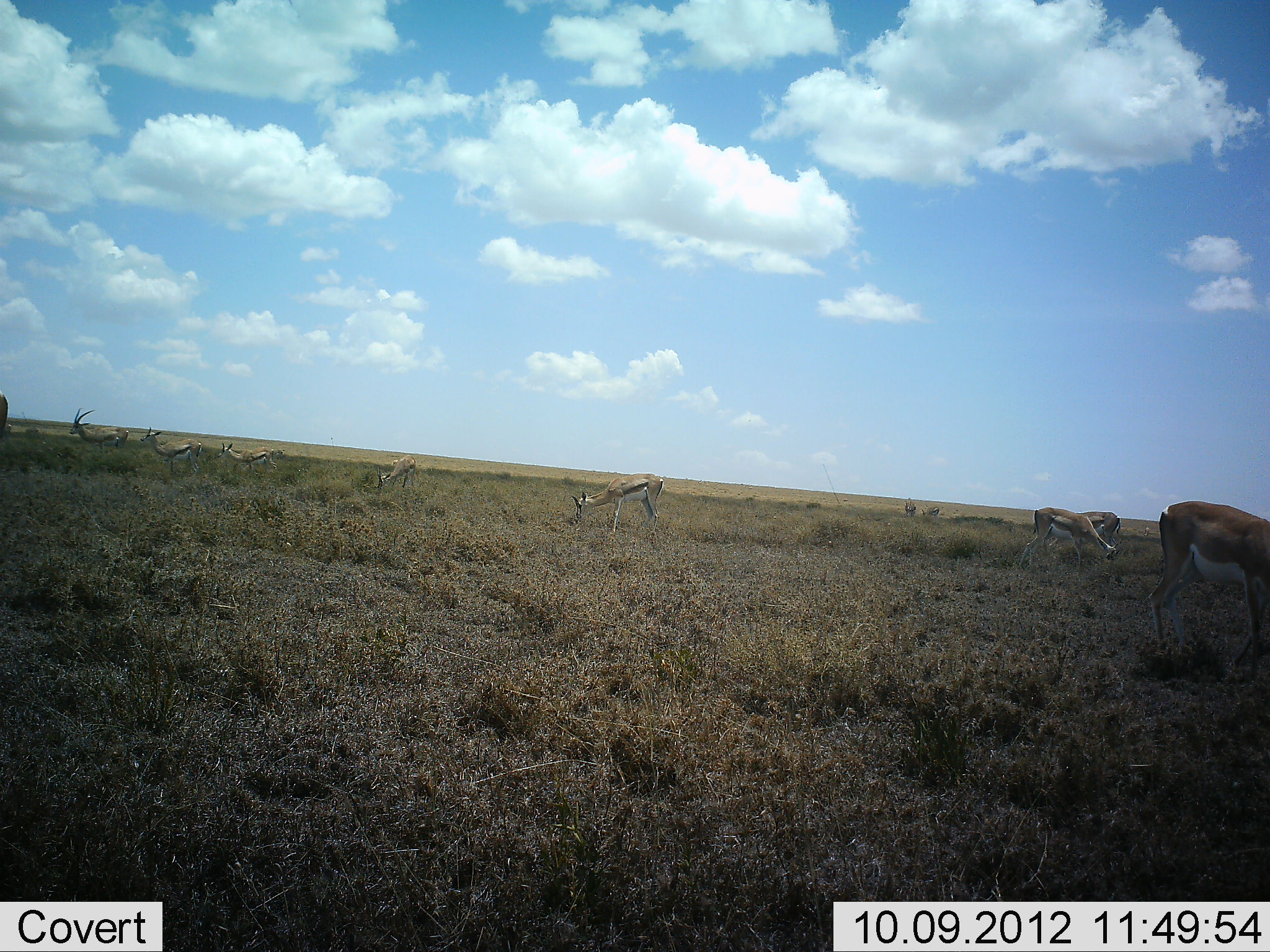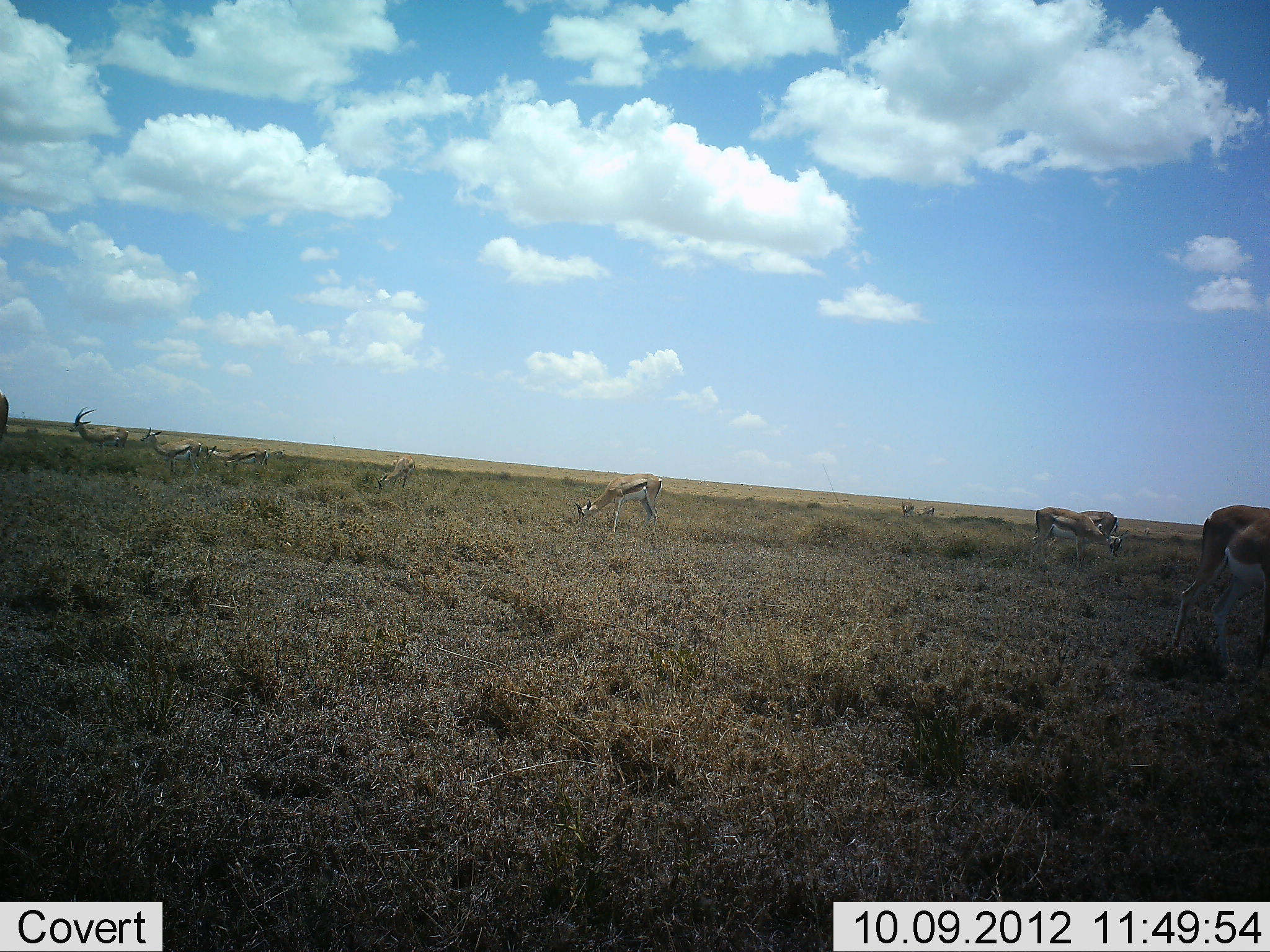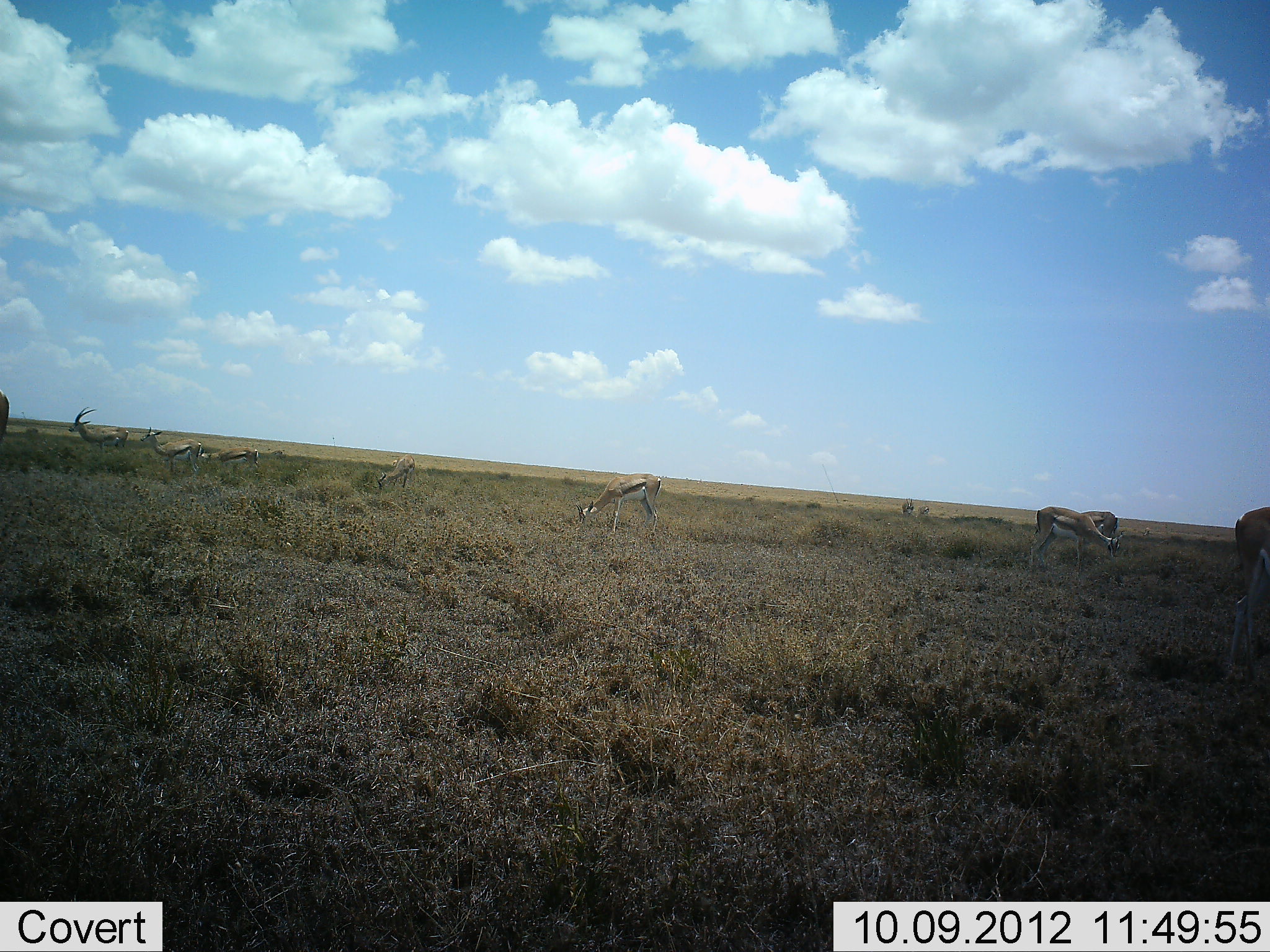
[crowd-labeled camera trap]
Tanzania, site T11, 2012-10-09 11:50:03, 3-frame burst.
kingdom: Animalia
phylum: Chordata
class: Mammalia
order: Artiodactyla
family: Bovidae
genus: Eudorcas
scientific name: Eudorcas thomsonii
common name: thomson's gazelle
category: gazellethomsons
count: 10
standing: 54%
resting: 0%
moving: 62%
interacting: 0%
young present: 0%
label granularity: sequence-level